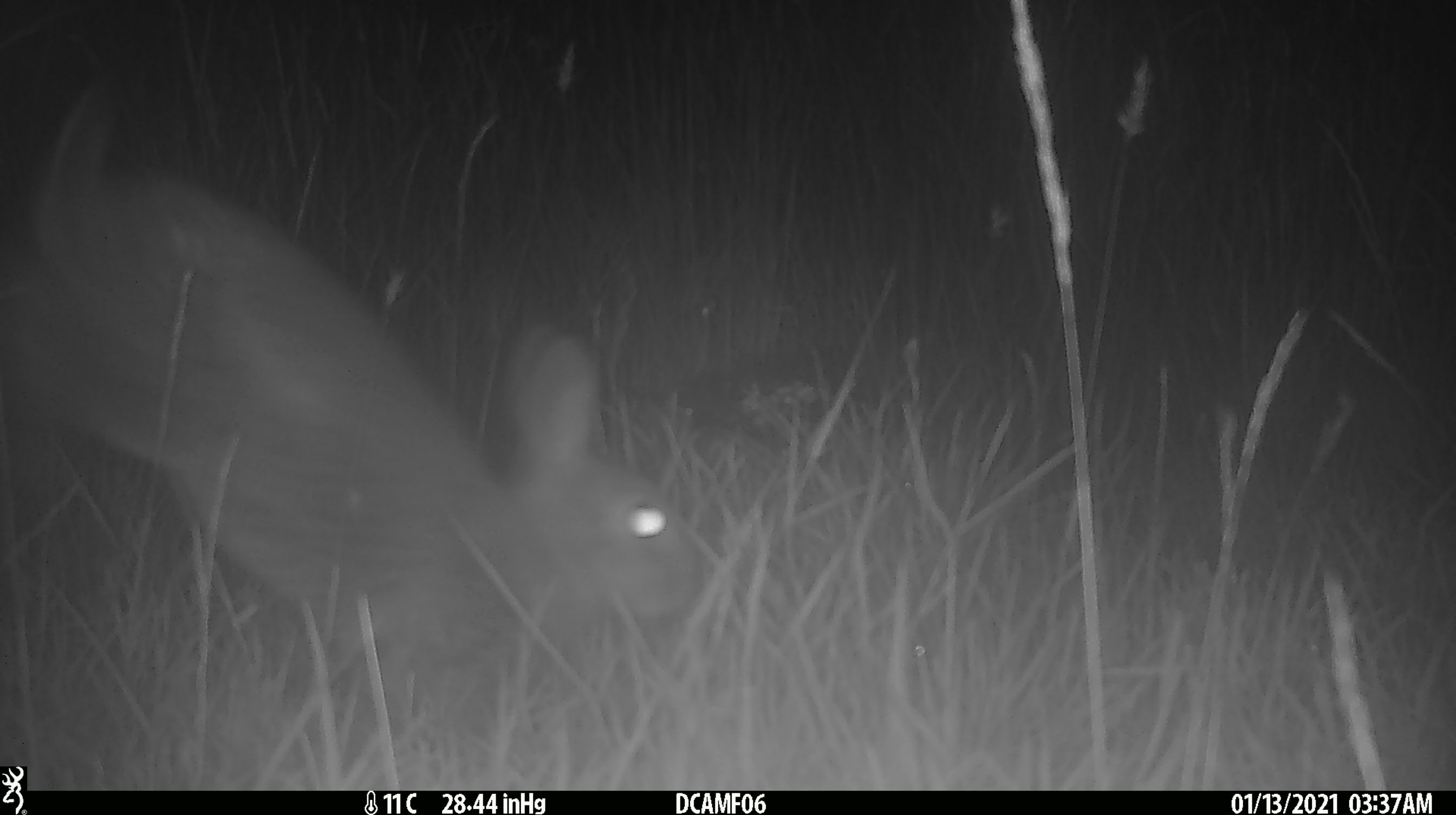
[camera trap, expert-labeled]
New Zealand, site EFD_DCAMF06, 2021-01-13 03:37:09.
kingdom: Animalia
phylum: Chordata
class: Mammalia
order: Lagomorpha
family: Leporidae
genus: Oryctolagus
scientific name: Oryctolagus cuniculus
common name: european rabbit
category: rabbit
Rabbit (european rabbit) (Oryctolagus cuniculus).